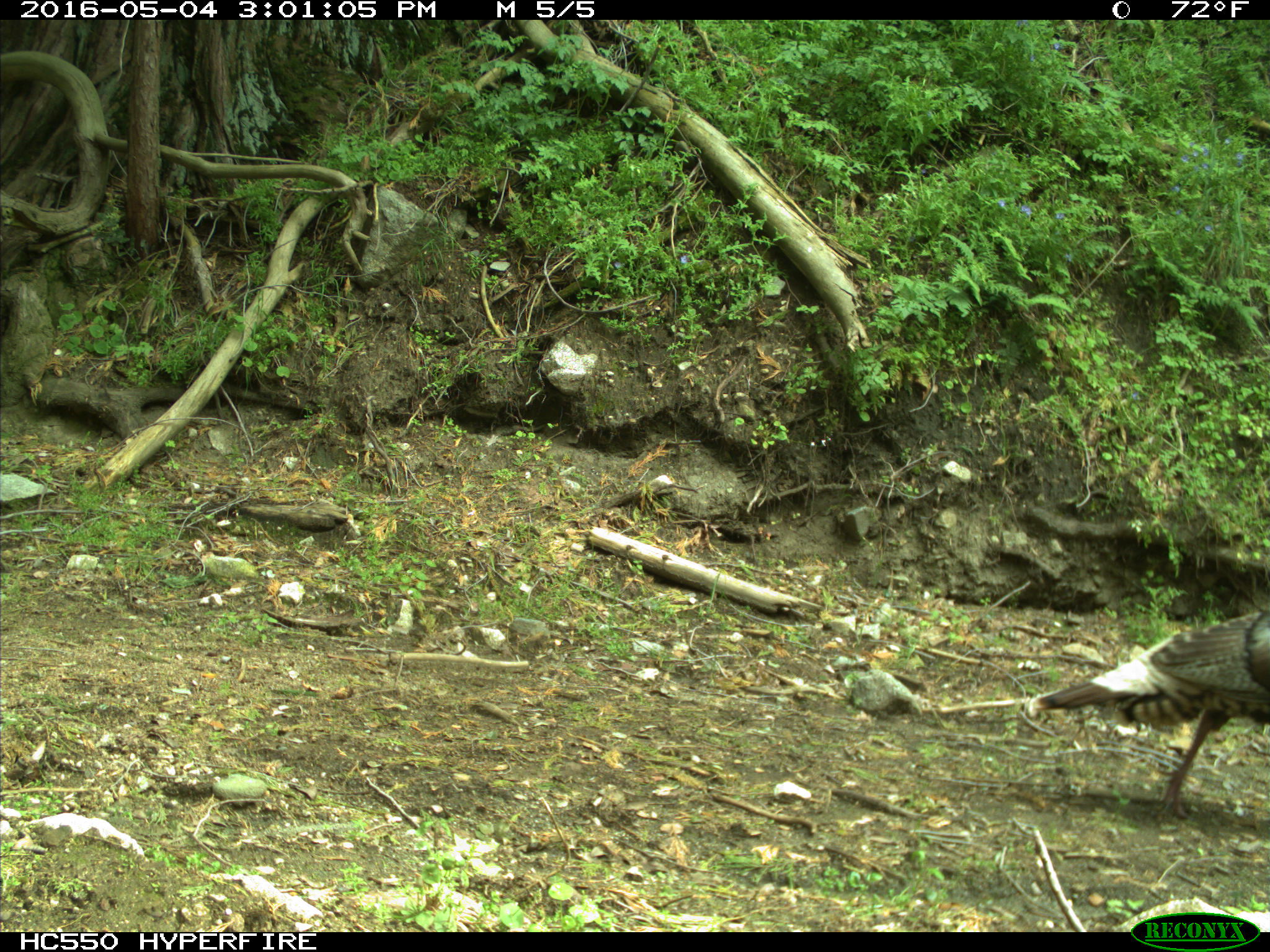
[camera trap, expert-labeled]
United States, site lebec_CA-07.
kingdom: Animalia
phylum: Chordata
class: Aves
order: Galliformes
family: Phasianidae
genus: Meleagris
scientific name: Meleagris gallopavo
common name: wild turkey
Meleagris gallopavo (wild turkey).